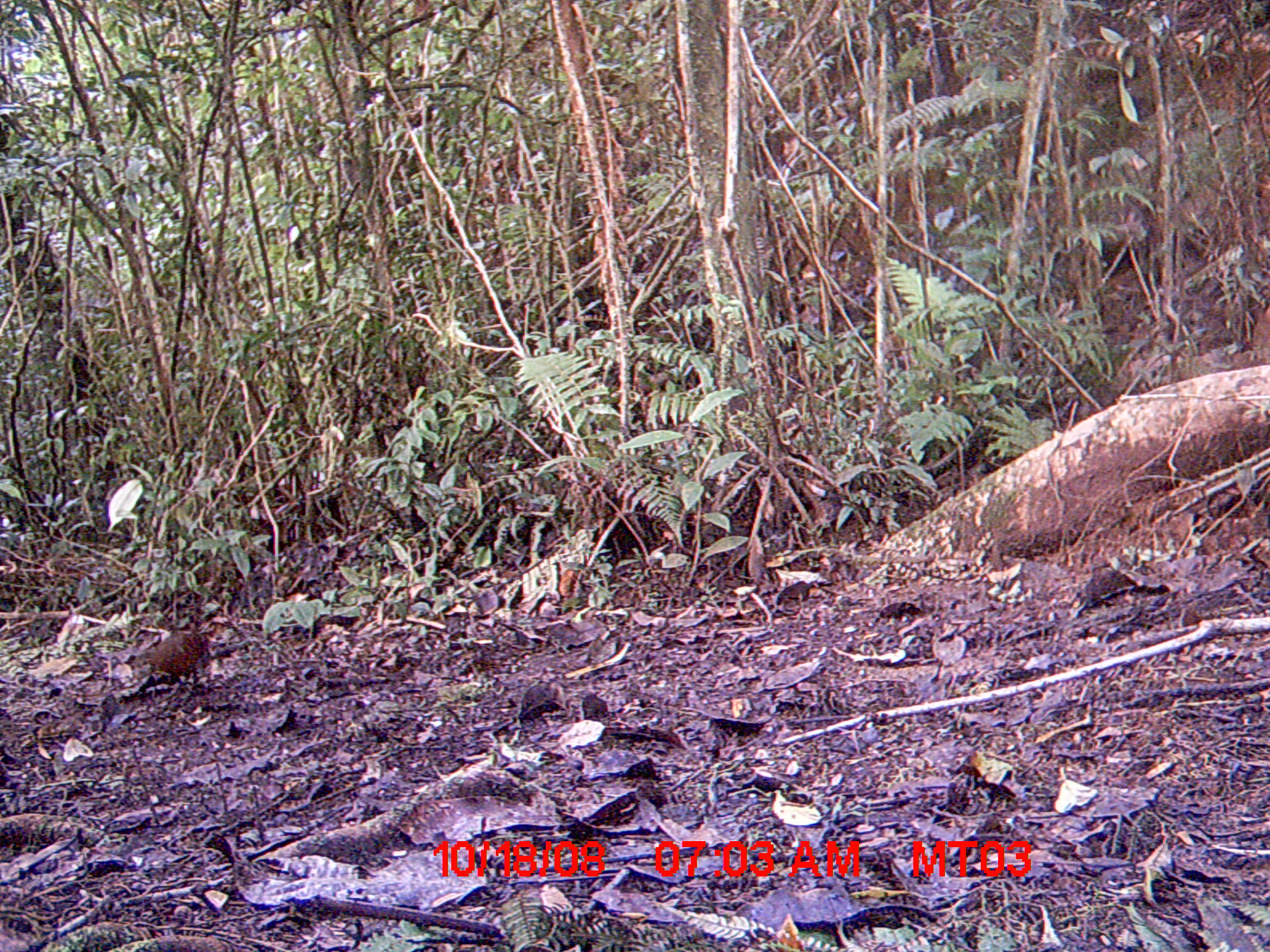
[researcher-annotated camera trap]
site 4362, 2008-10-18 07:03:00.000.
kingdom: Animalia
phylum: Chordata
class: Aves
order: Gruiformes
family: Sarothruridae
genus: Mentocrex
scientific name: Mentocrex kioloides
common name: madagascar wood rail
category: canirallus kioloides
Canirallus kioloides (madagascar wood rail) (Mentocrex kioloides), count 1.